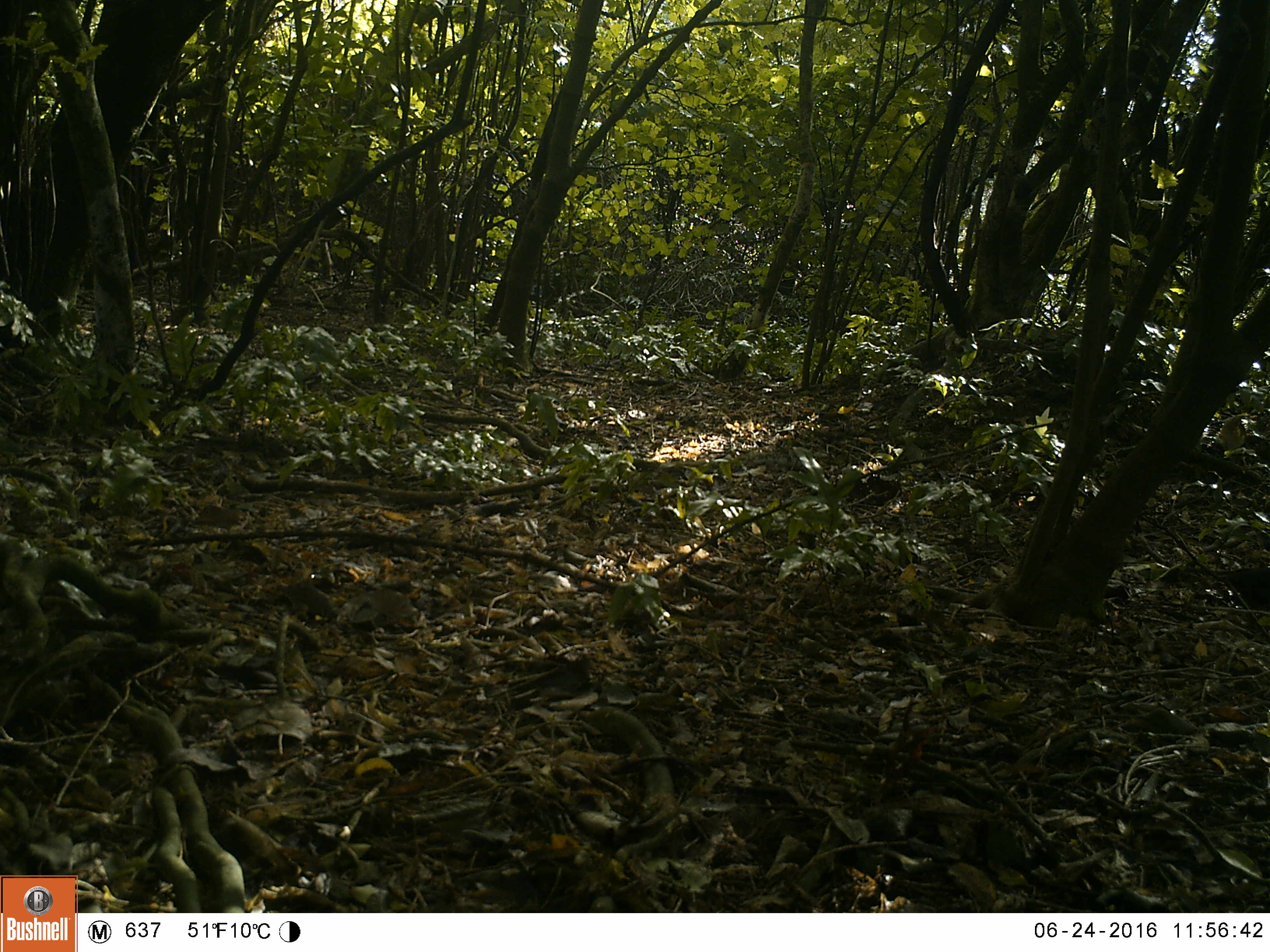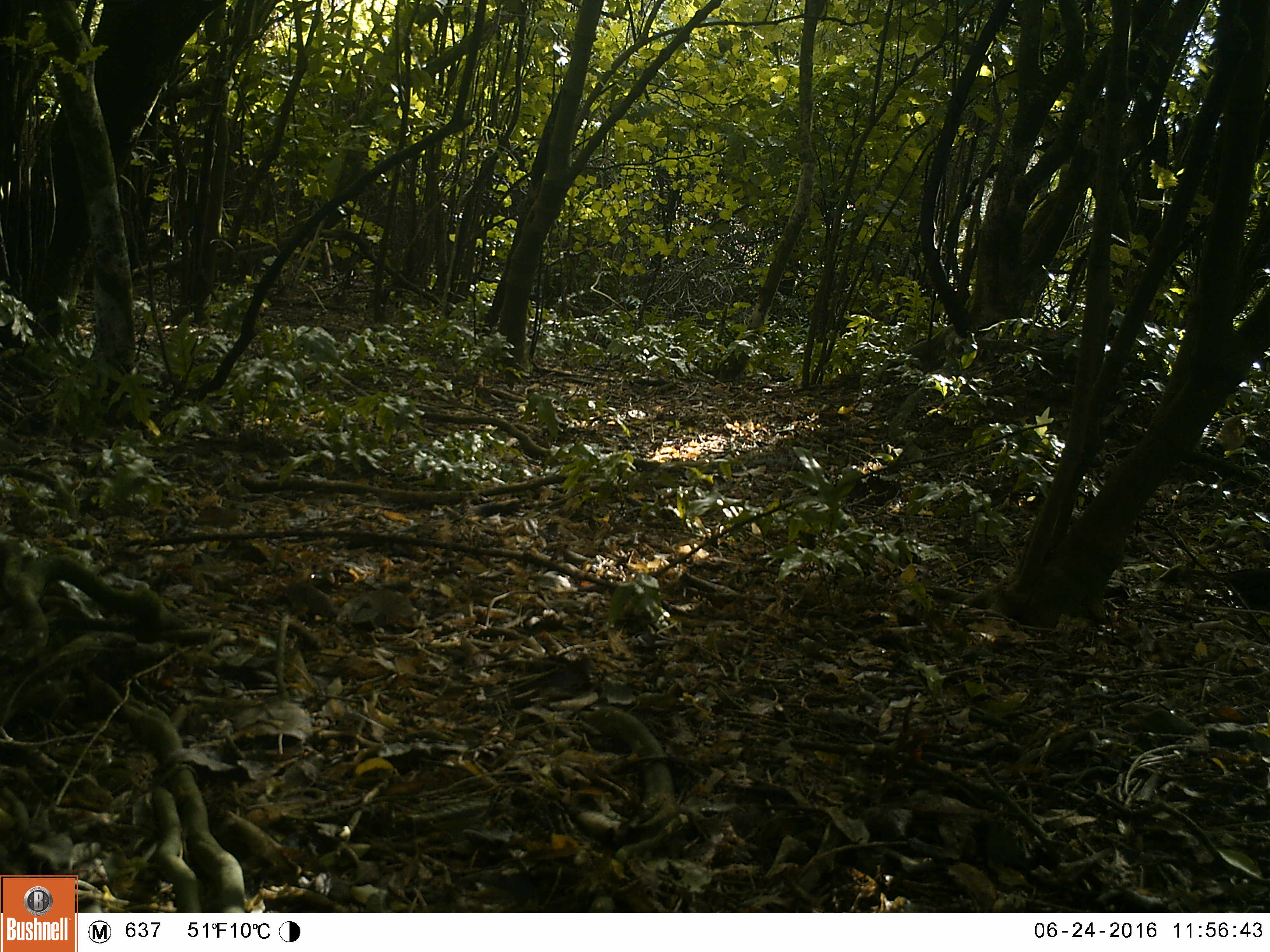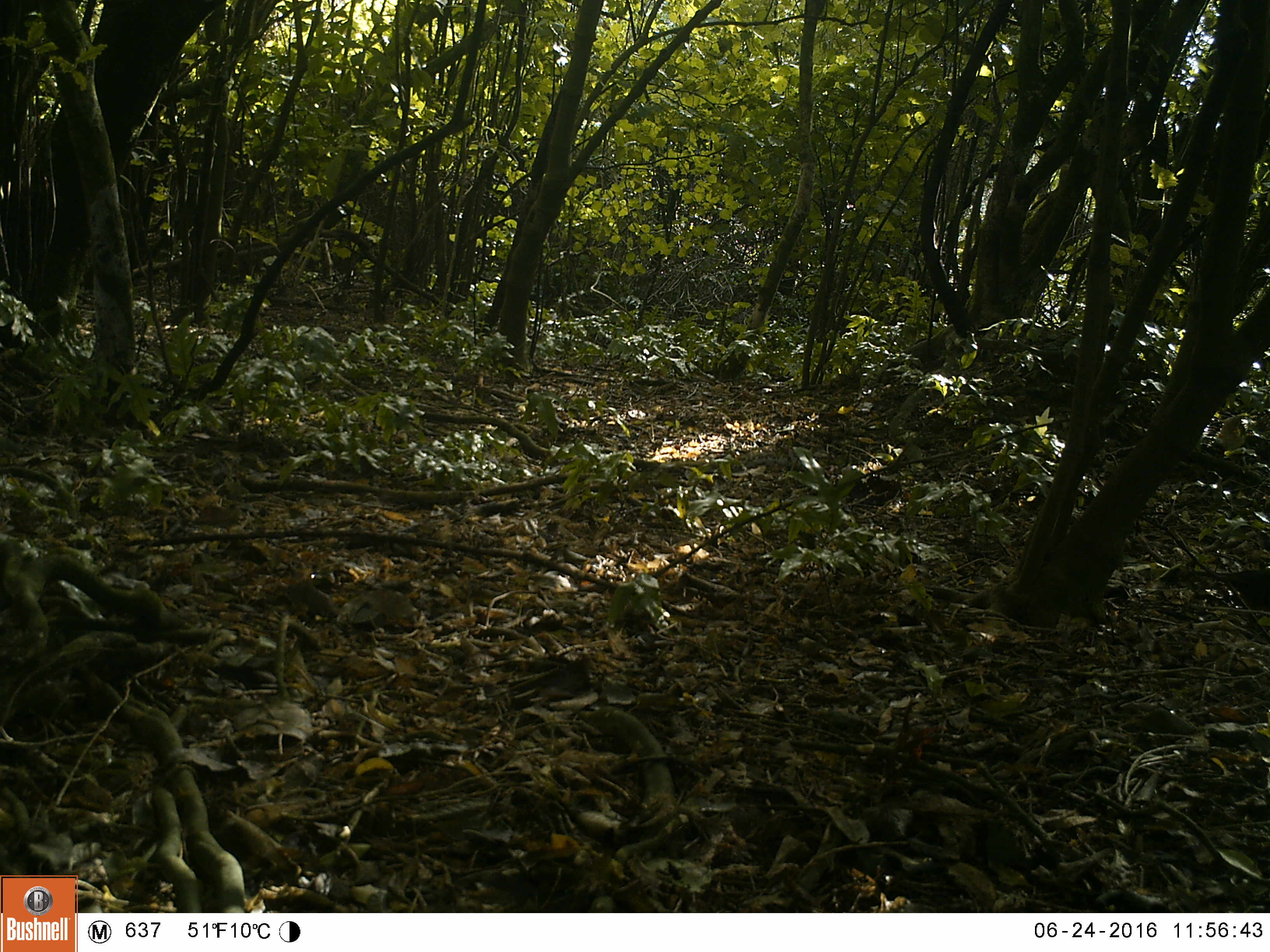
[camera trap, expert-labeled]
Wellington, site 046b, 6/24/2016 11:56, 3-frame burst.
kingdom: Animalia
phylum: Chordata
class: Aves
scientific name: Aves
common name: bird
Bird (Aves).